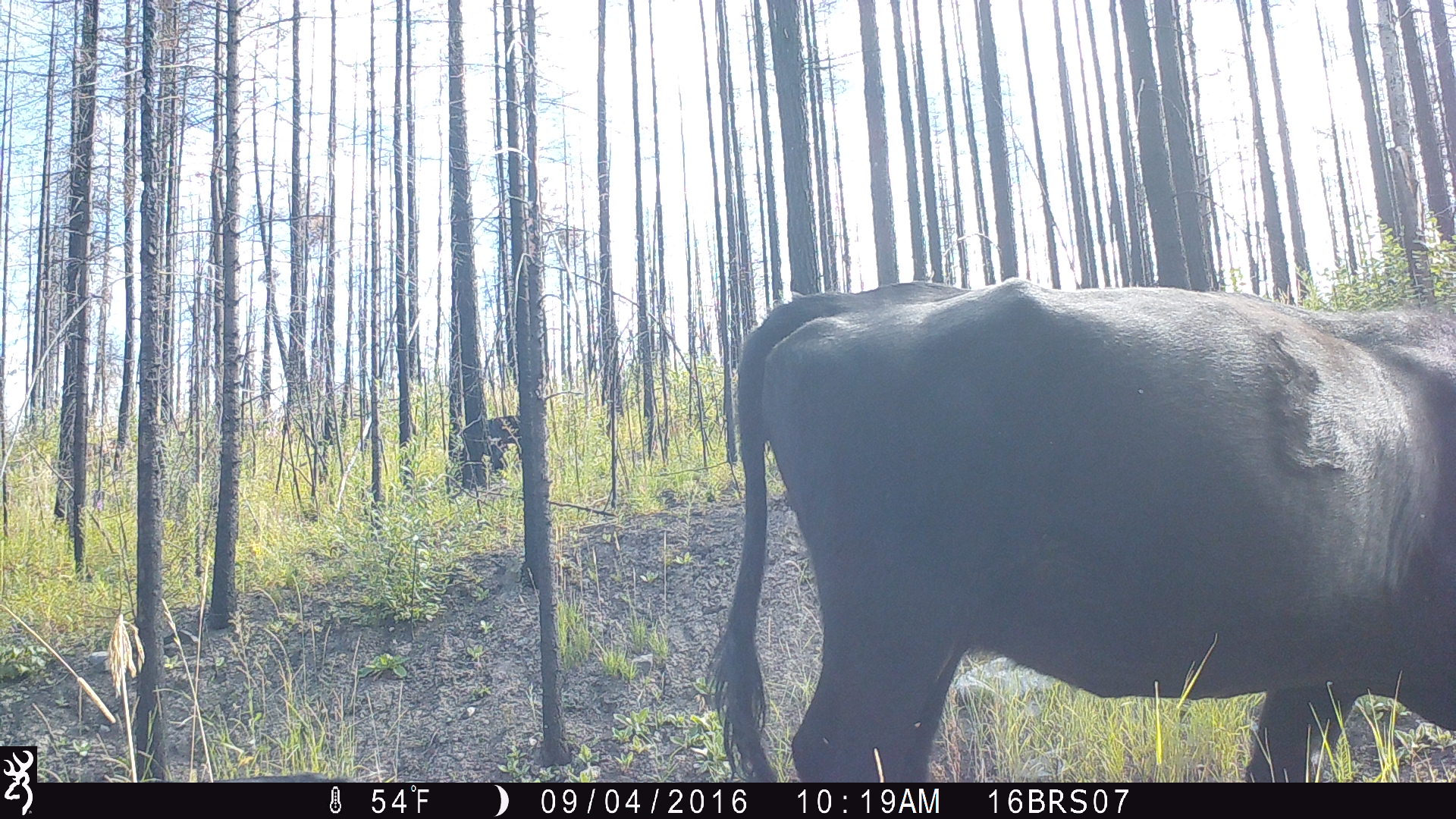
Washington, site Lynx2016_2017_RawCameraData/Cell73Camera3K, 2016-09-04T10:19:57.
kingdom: Animalia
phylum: Chordata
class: Mammalia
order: Artiodactyla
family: Bovidae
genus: Bos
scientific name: Bos taurus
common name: domestic cattle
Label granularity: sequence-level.